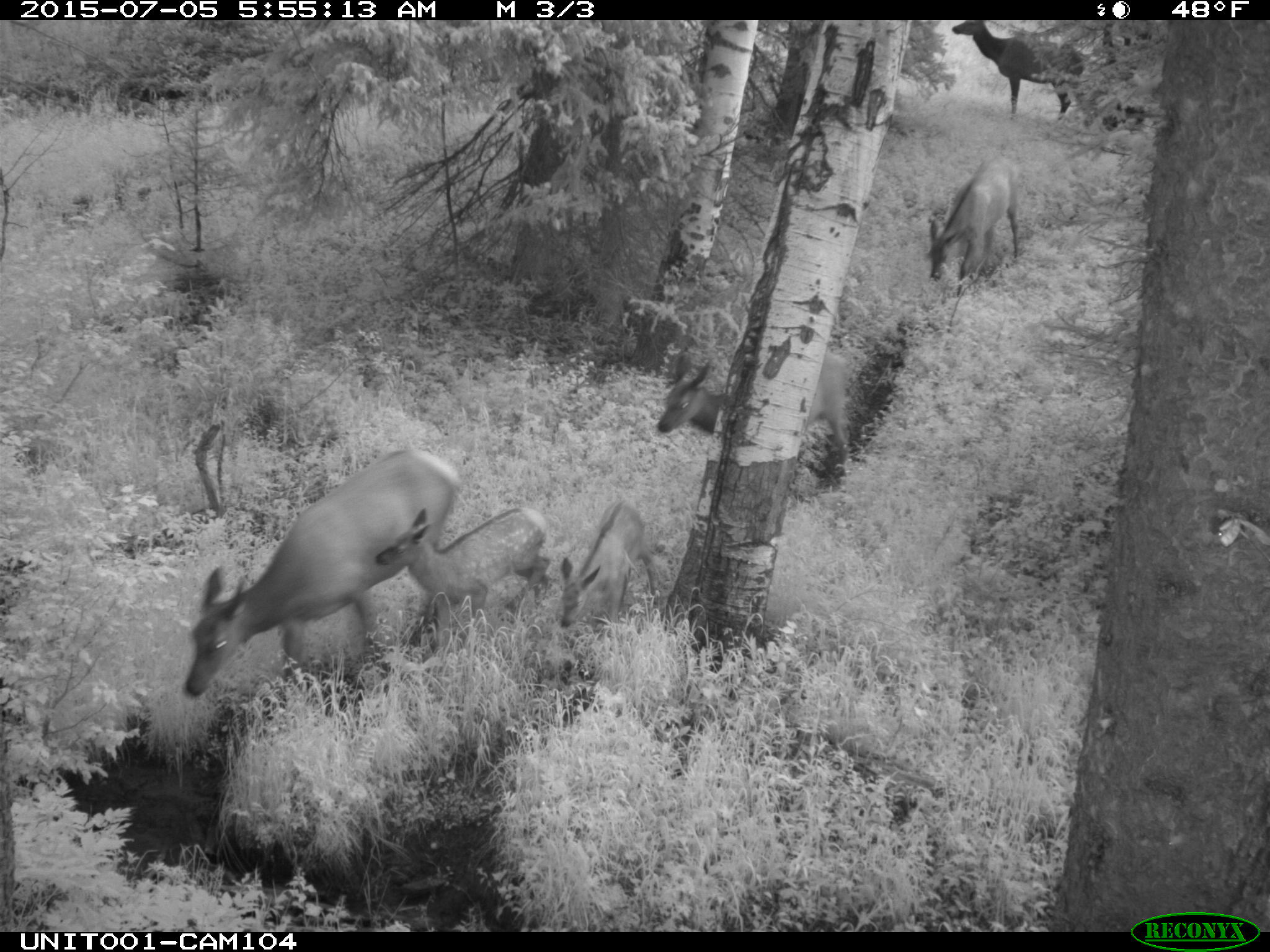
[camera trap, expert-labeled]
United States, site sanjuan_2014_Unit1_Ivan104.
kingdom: Animalia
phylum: Chordata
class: Mammalia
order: Artiodactyla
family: Cervidae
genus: Cervus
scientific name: Cervus elaphus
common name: red deer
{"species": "Cervus elaphus (red deer)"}